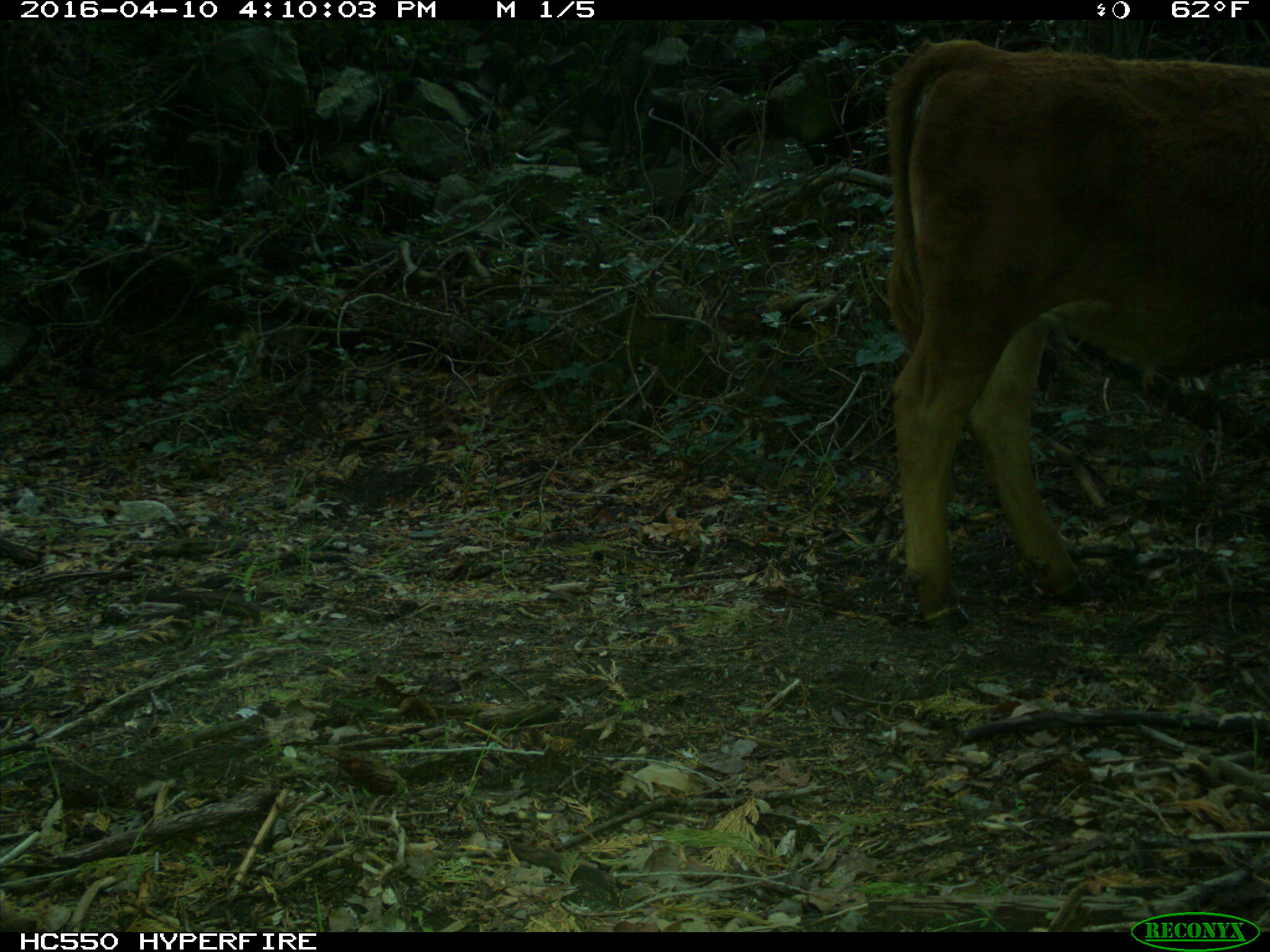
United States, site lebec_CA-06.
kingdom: Animalia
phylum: Chordata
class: Mammalia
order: Artiodactyla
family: Bovidae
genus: Bos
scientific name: Bos taurus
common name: domestic cow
Bos taurus (domestic cow).